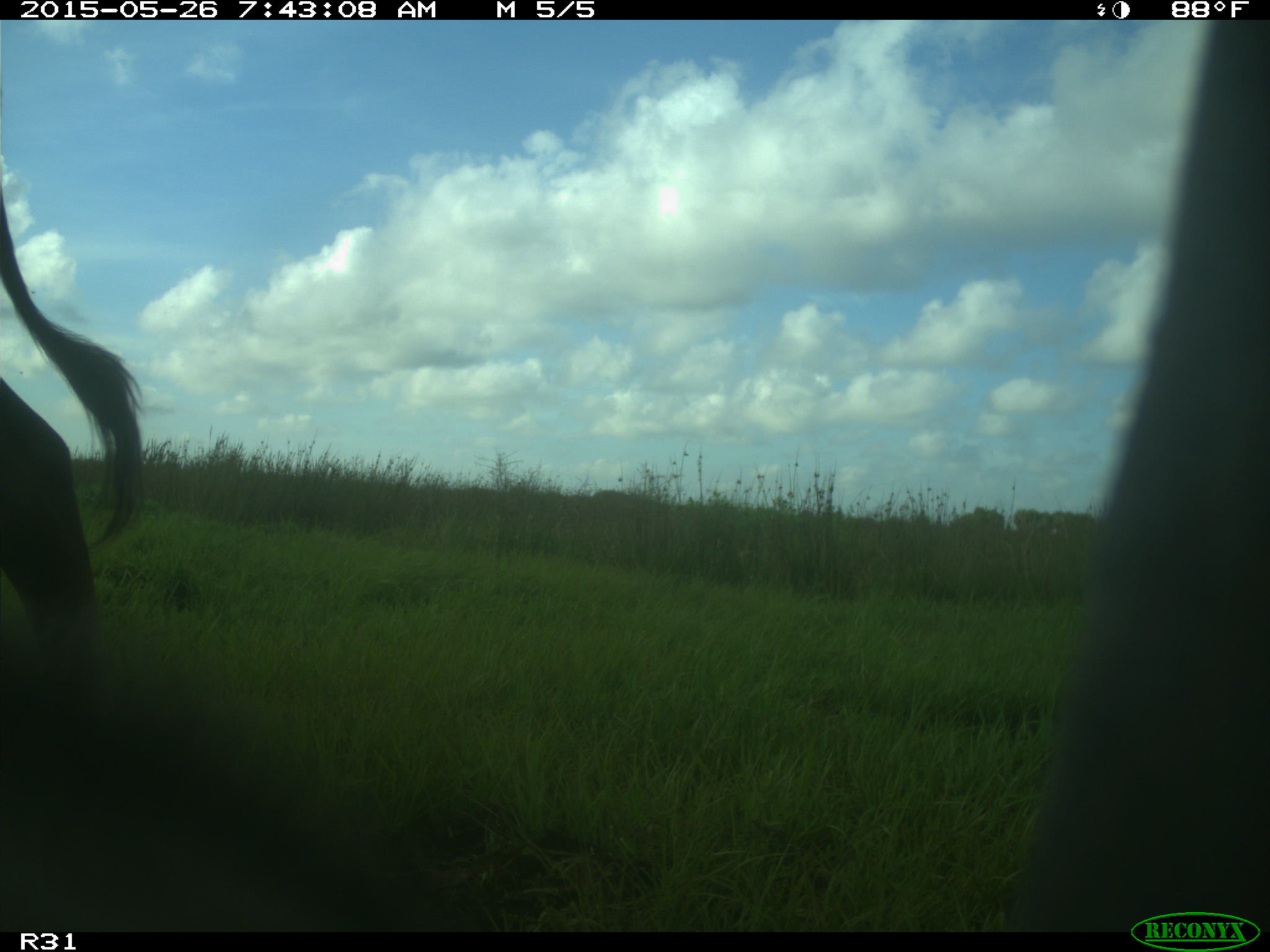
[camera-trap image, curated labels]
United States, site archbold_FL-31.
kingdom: Animalia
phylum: Chordata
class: Mammalia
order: Artiodactyla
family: Bovidae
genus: Bos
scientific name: Bos taurus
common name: domestic cow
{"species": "Bos taurus (domestic cow)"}